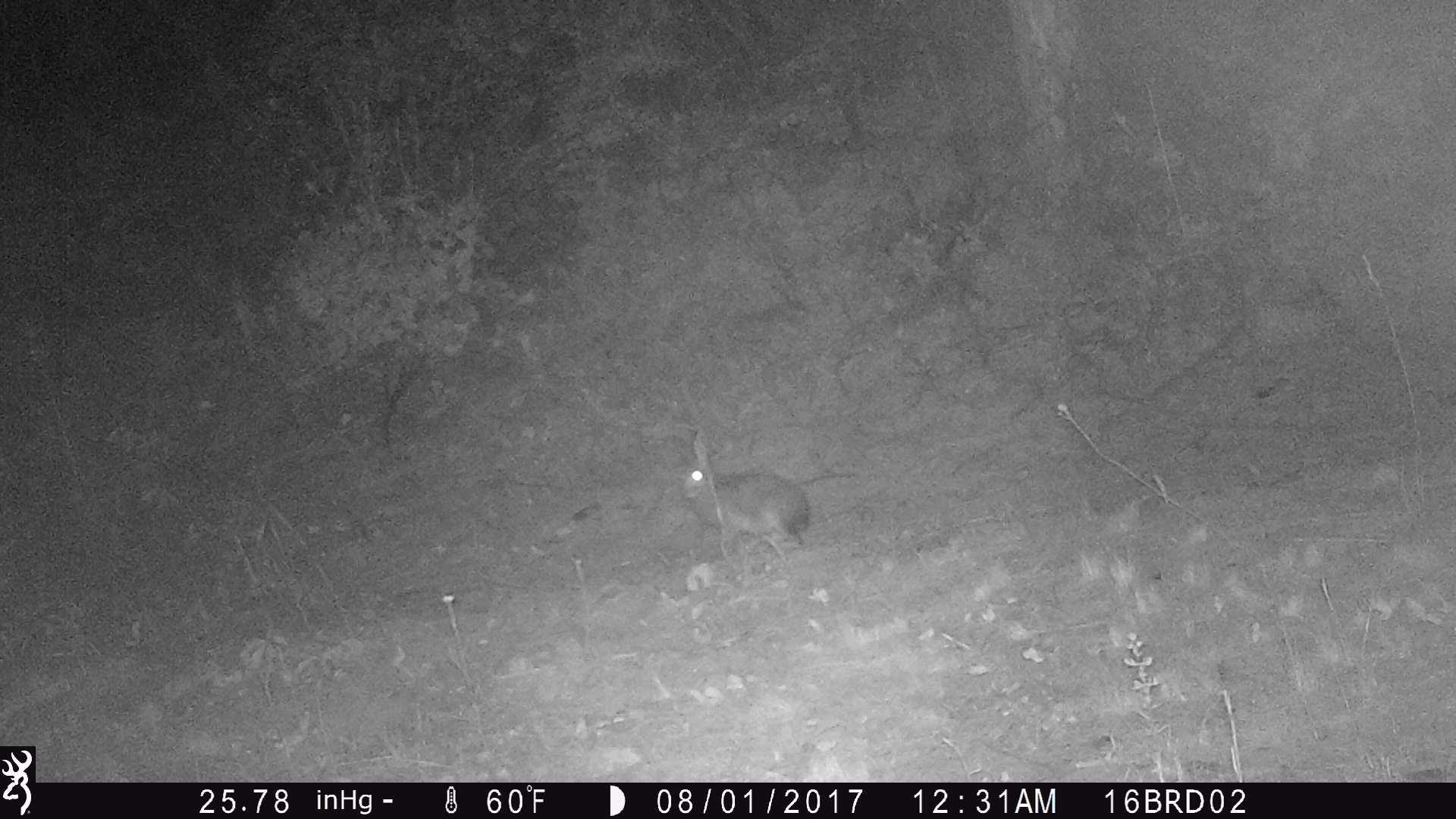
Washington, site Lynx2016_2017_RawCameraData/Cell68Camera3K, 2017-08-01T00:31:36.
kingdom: Animalia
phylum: Chordata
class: Mammalia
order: Lagomorpha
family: Leporidae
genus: Lepus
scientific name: Lepus americanus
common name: snowshoe hare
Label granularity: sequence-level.